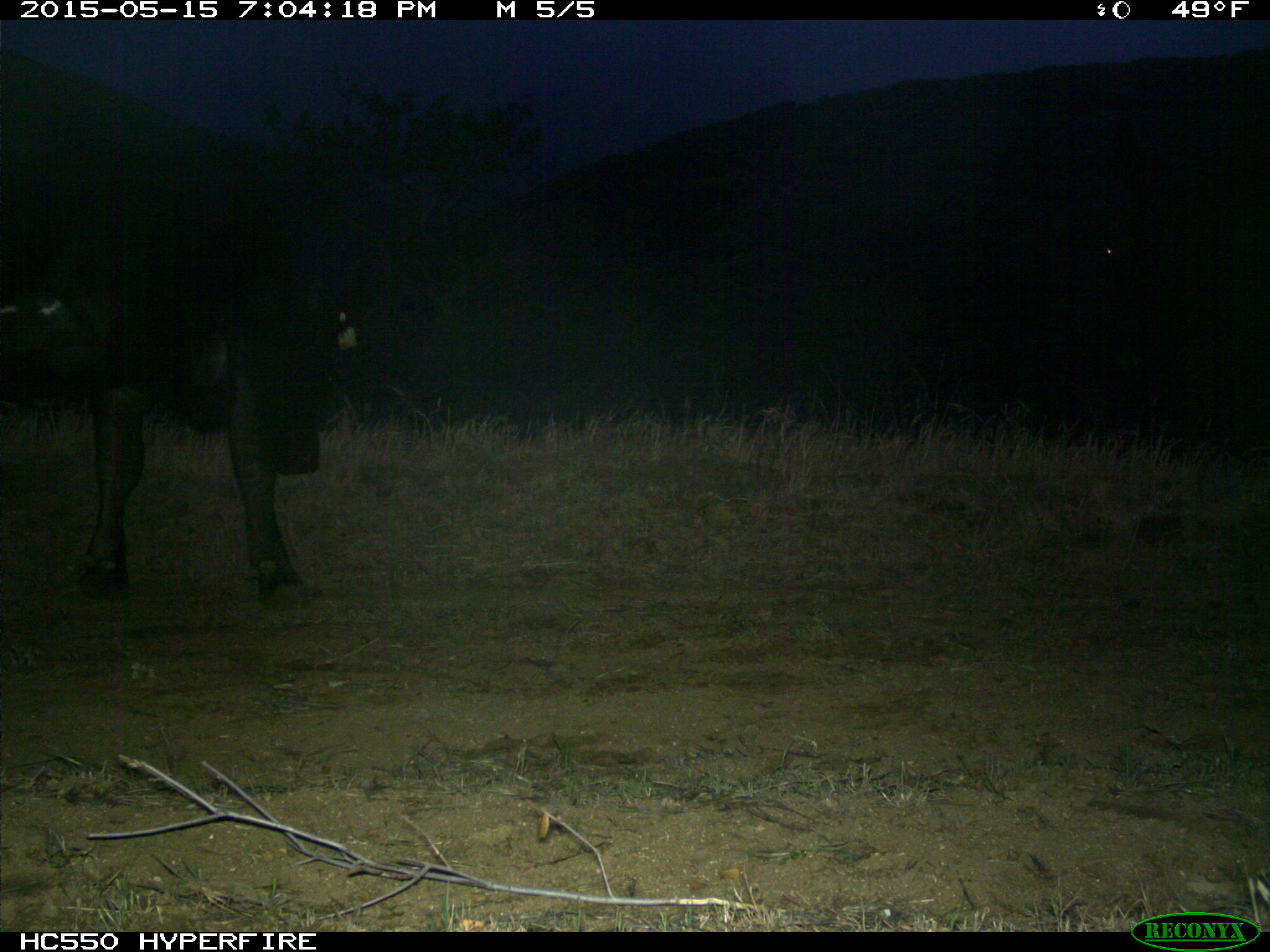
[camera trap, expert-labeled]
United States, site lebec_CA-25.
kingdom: Animalia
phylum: Chordata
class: Mammalia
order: Artiodactyla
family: Bovidae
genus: Bos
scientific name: Bos taurus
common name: domestic cow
Bos taurus (domestic cow).